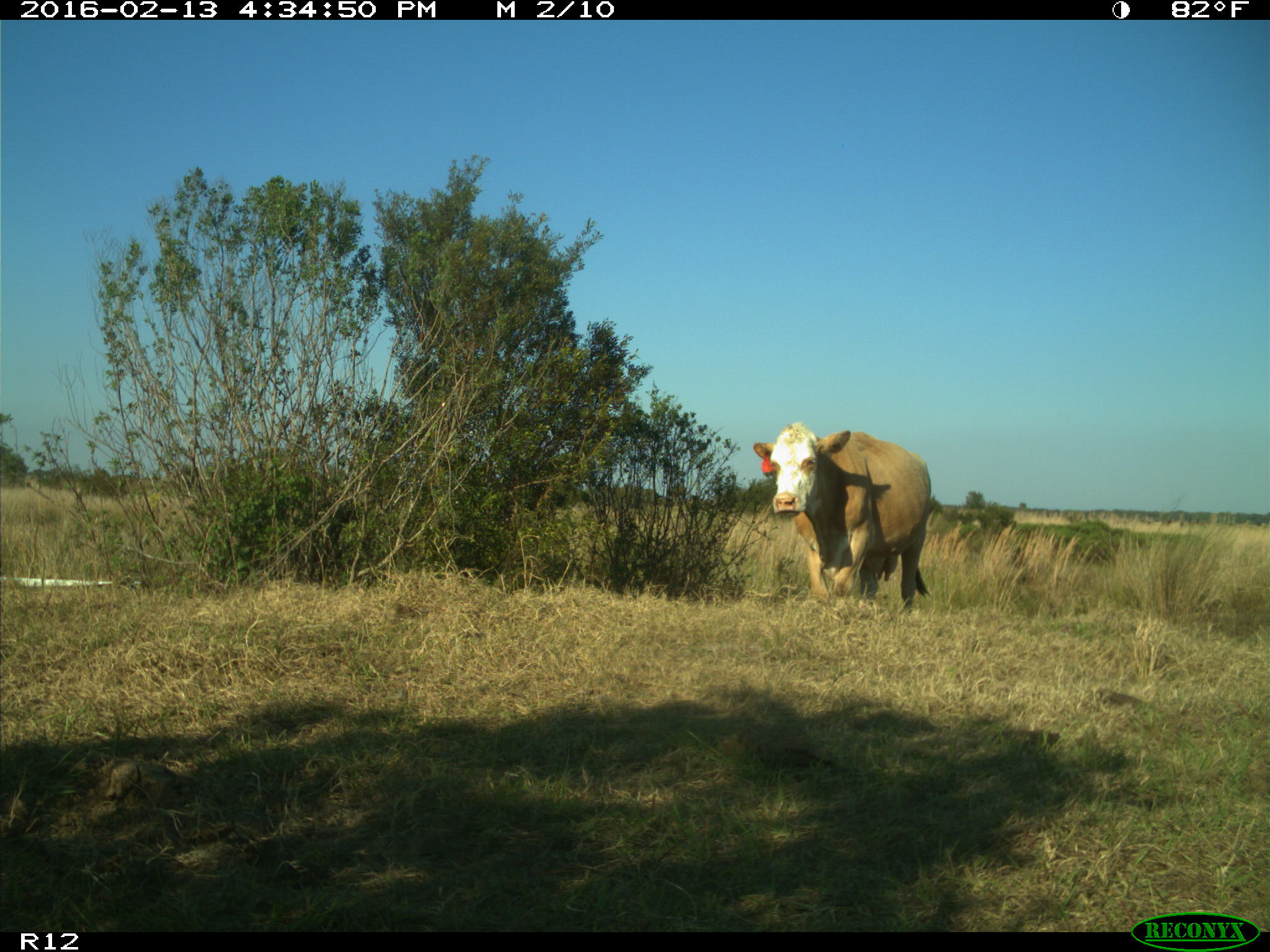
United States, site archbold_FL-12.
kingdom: Animalia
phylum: Chordata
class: Mammalia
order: Artiodactyla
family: Bovidae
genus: Bos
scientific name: Bos taurus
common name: domestic cow